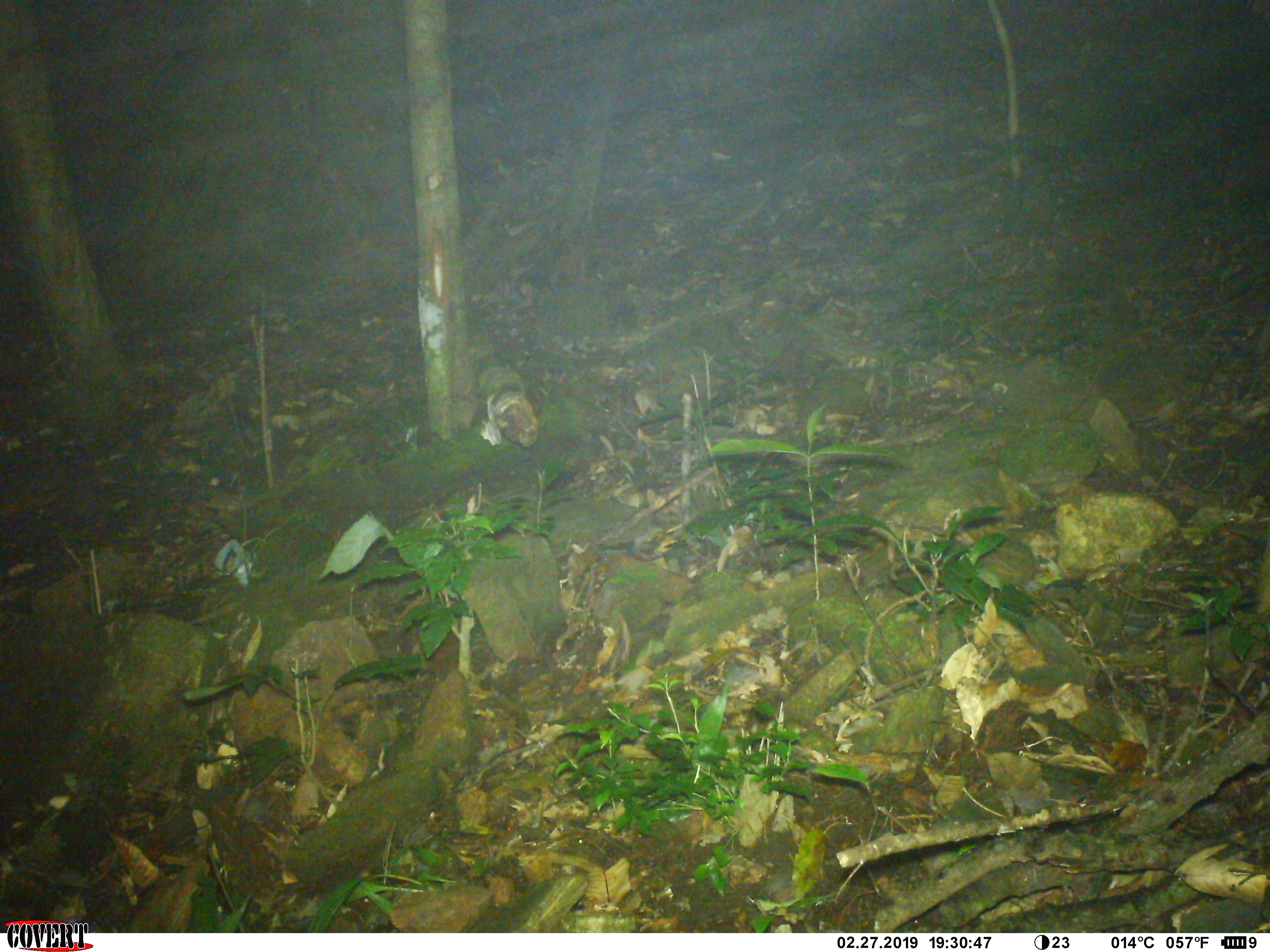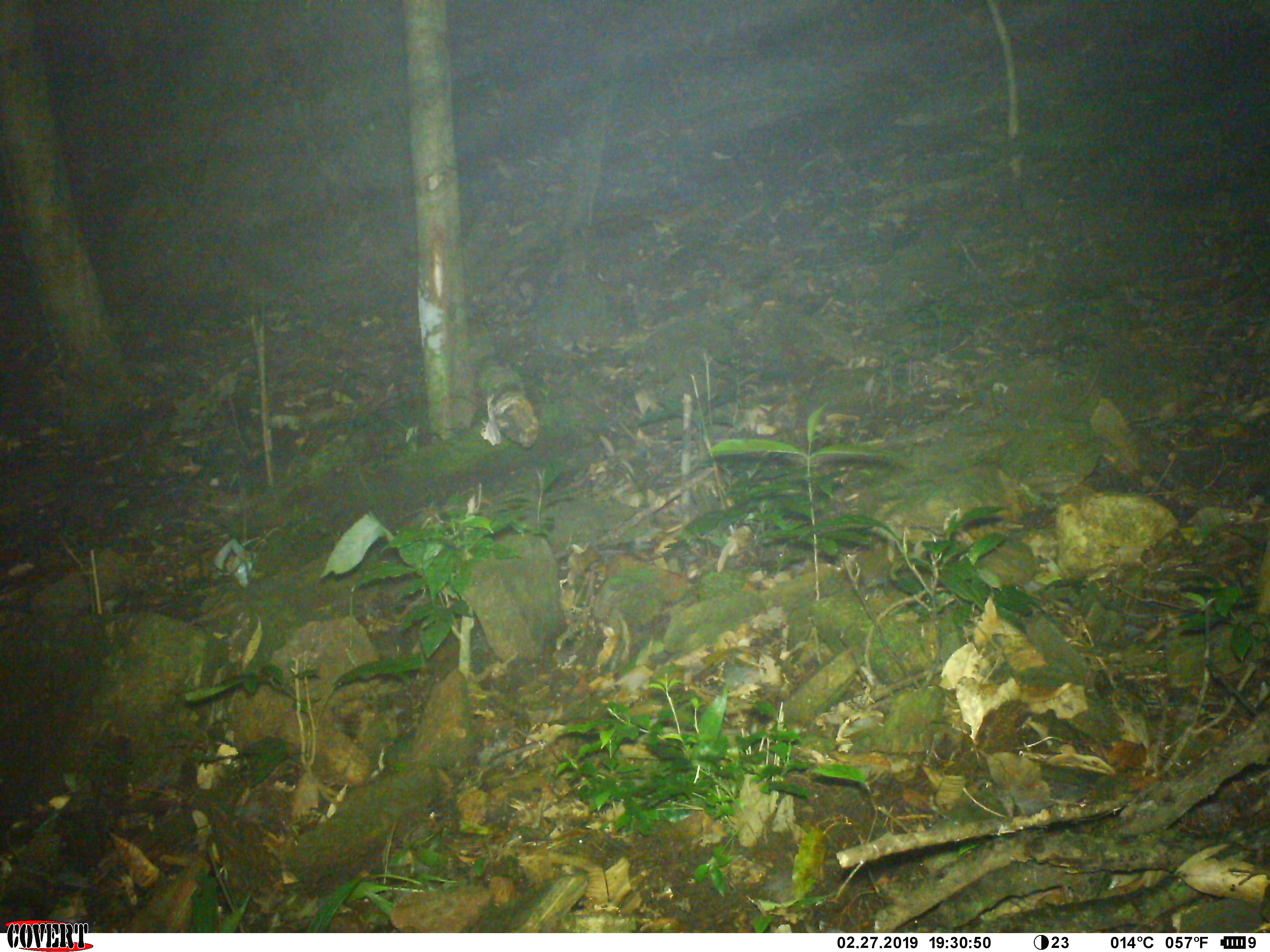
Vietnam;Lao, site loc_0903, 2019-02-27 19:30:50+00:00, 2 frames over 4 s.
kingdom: Animalia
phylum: Chordata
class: Mammalia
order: Artiodactyla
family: Cervidae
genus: Muntiacus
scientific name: Muntiacus rooseveltorum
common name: roosevelt's muntjac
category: roosevelts muntjac group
Roosevelts muntjac group (roosevelt's muntjac) (Muntiacus rooseveltorum). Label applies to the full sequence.